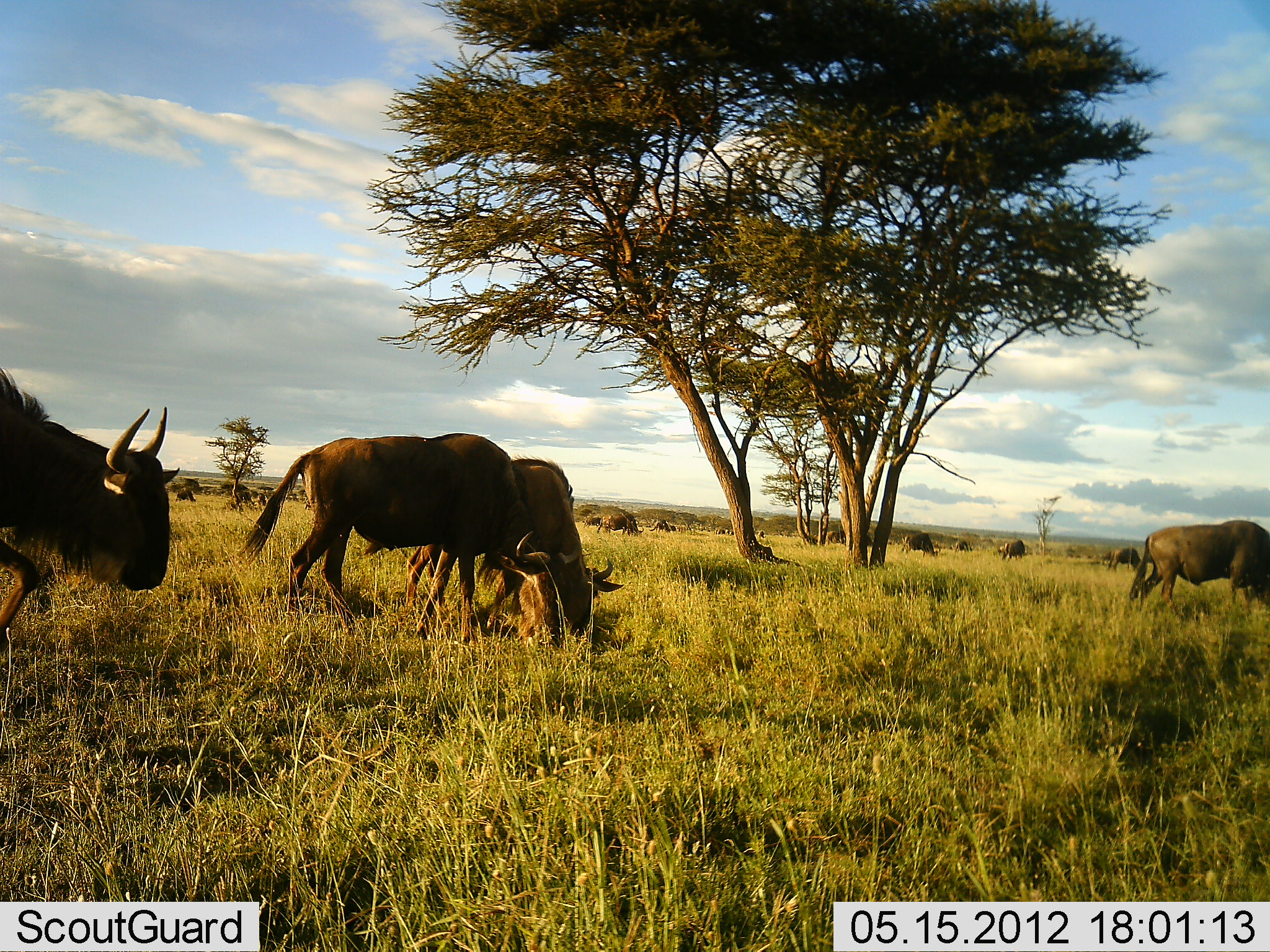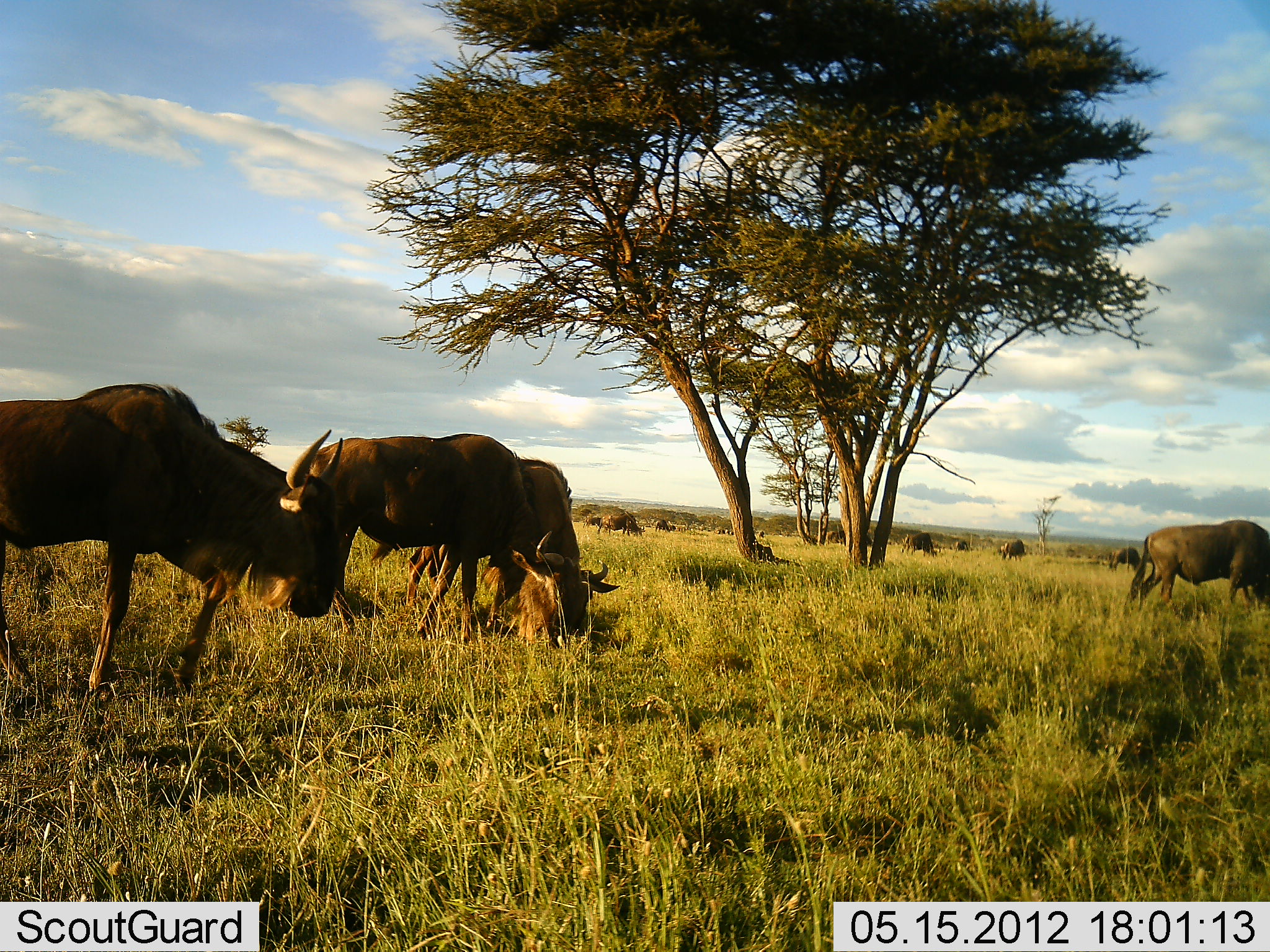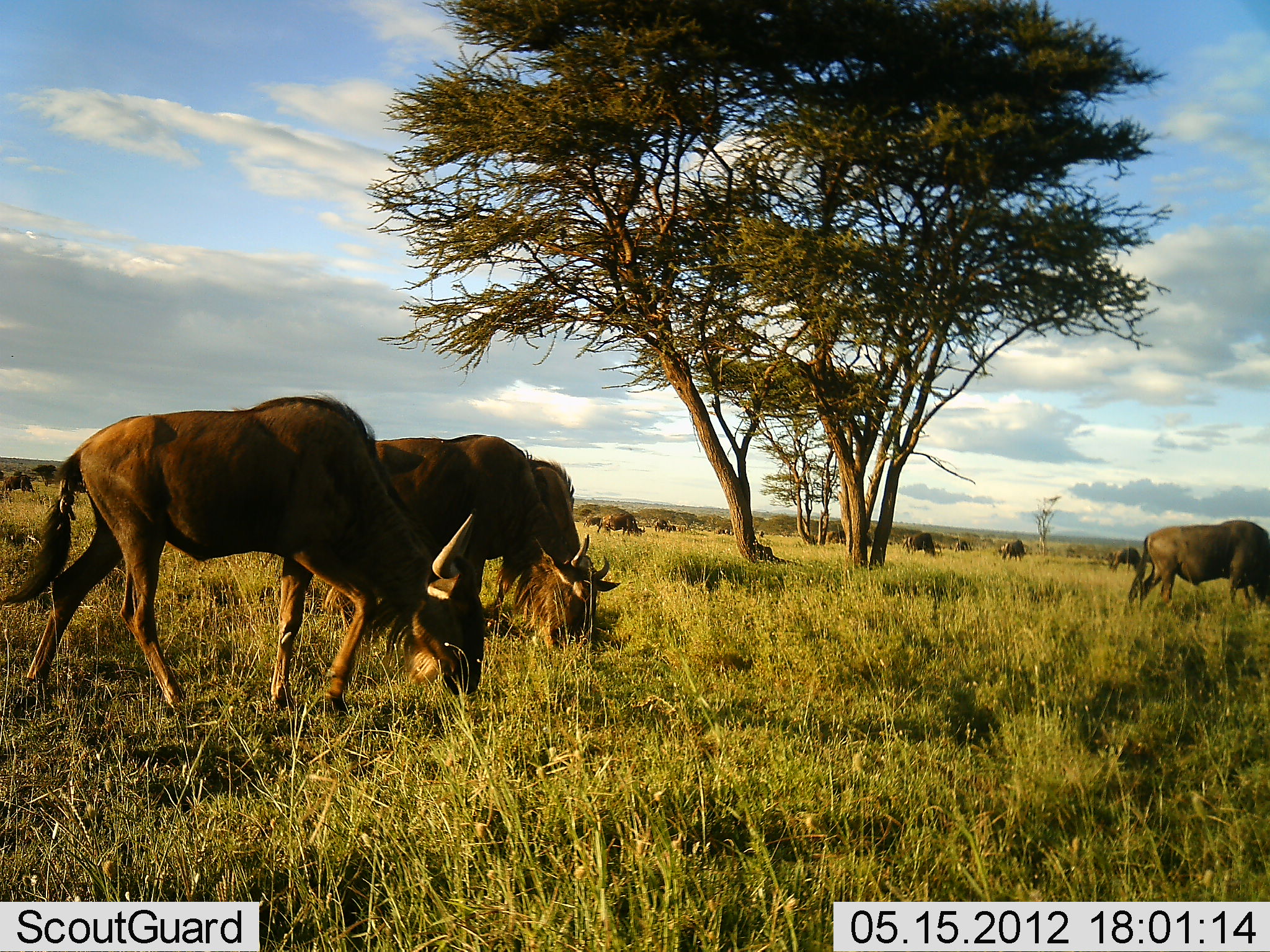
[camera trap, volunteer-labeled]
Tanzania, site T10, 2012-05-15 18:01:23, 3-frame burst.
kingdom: Animalia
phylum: Chordata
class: Mammalia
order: Artiodactyla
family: Bovidae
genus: Connochaetes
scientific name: Connochaetes taurinus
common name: blue wildebeest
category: wildebeest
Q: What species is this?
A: Wildebeest (blue wildebeest) (Connochaetes taurinus).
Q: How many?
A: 11-50.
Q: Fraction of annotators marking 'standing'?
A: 40%.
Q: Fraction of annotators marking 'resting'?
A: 0%.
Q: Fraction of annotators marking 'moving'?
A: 0%.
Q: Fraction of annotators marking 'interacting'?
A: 0%.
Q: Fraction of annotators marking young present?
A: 0%.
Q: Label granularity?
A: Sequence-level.